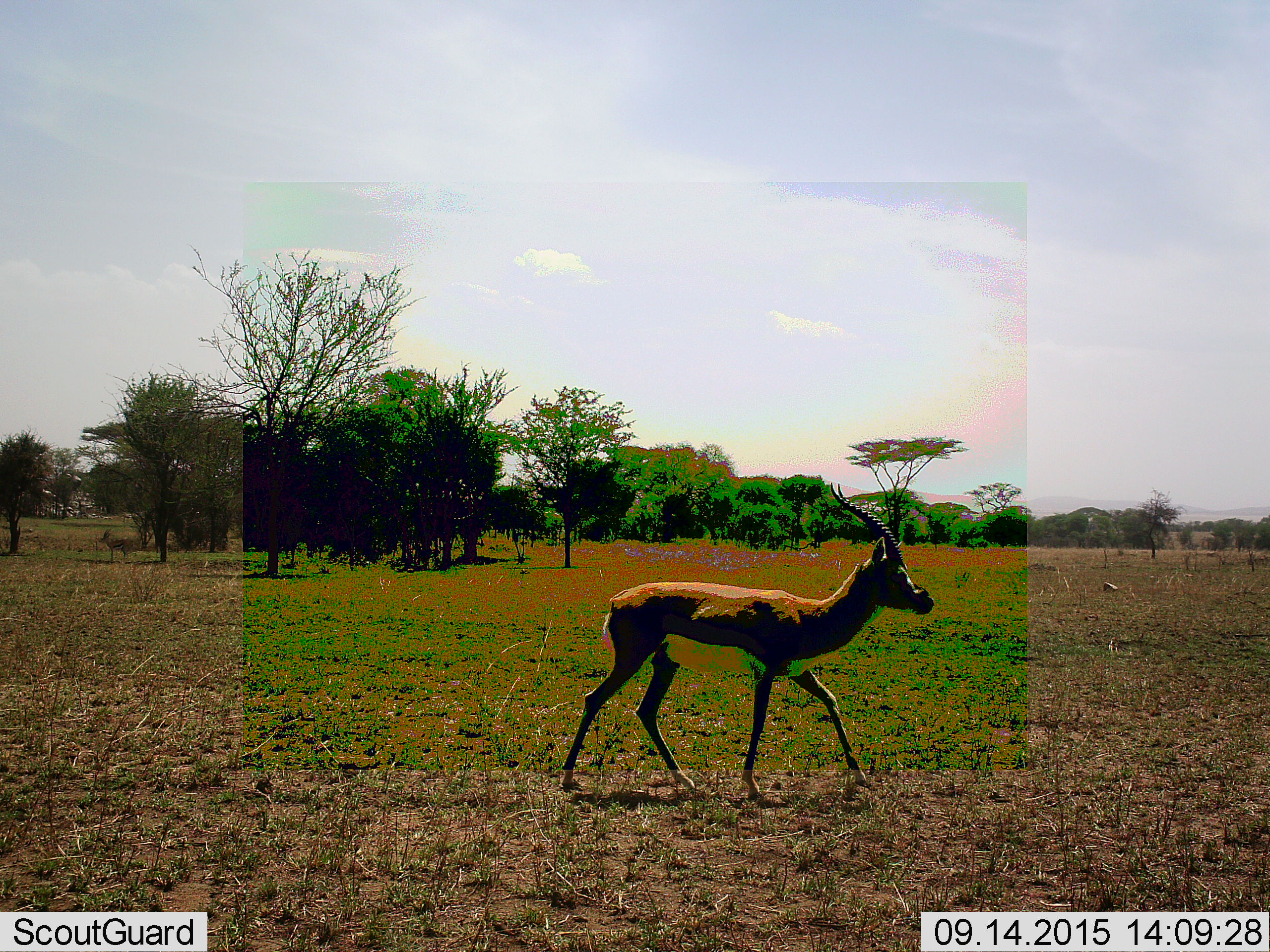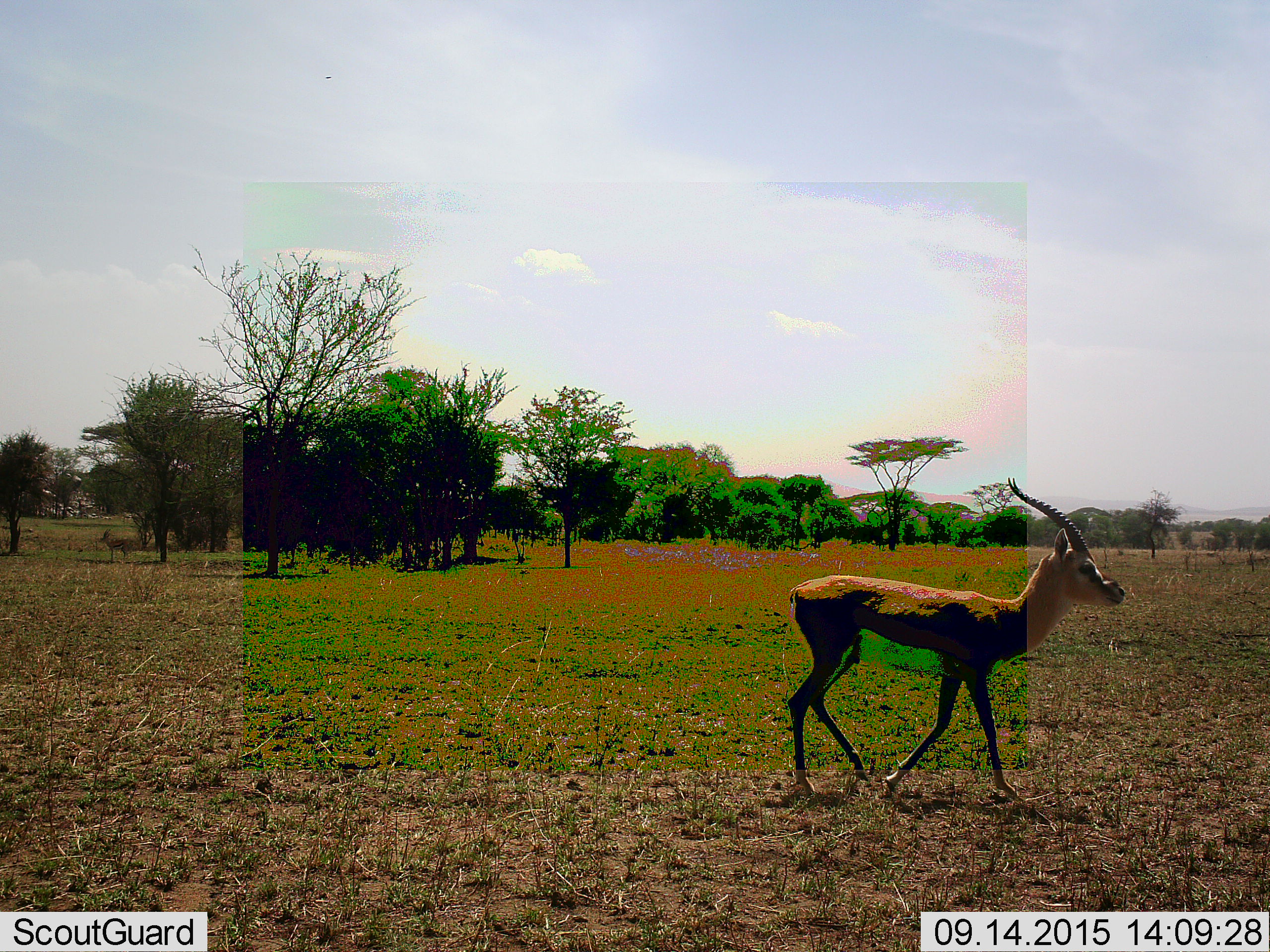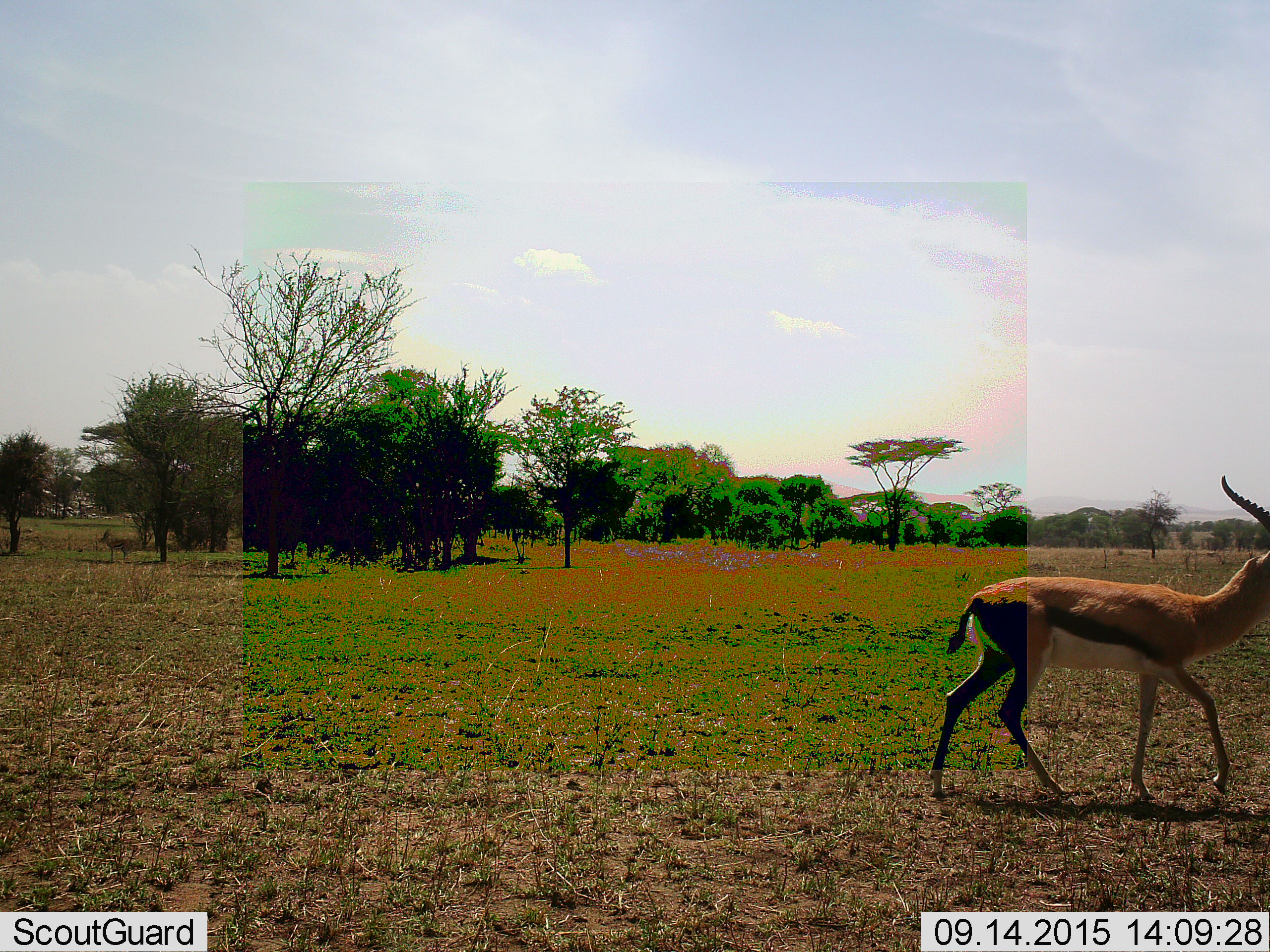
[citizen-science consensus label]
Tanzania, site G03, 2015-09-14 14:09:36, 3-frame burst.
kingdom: Animalia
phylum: Chordata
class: Mammalia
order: Artiodactyla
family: Bovidae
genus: Eudorcas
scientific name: Eudorcas thomsonii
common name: thomson's gazelle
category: gazellethomsons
Gazellethomsons (thomson's gazelle) (Eudorcas thomsonii), count 1. Behavior (volunteer vote fractions): standing 27%, resting 0%, moving 100%, interacting 0%. Young present (vote fraction): 13%. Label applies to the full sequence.